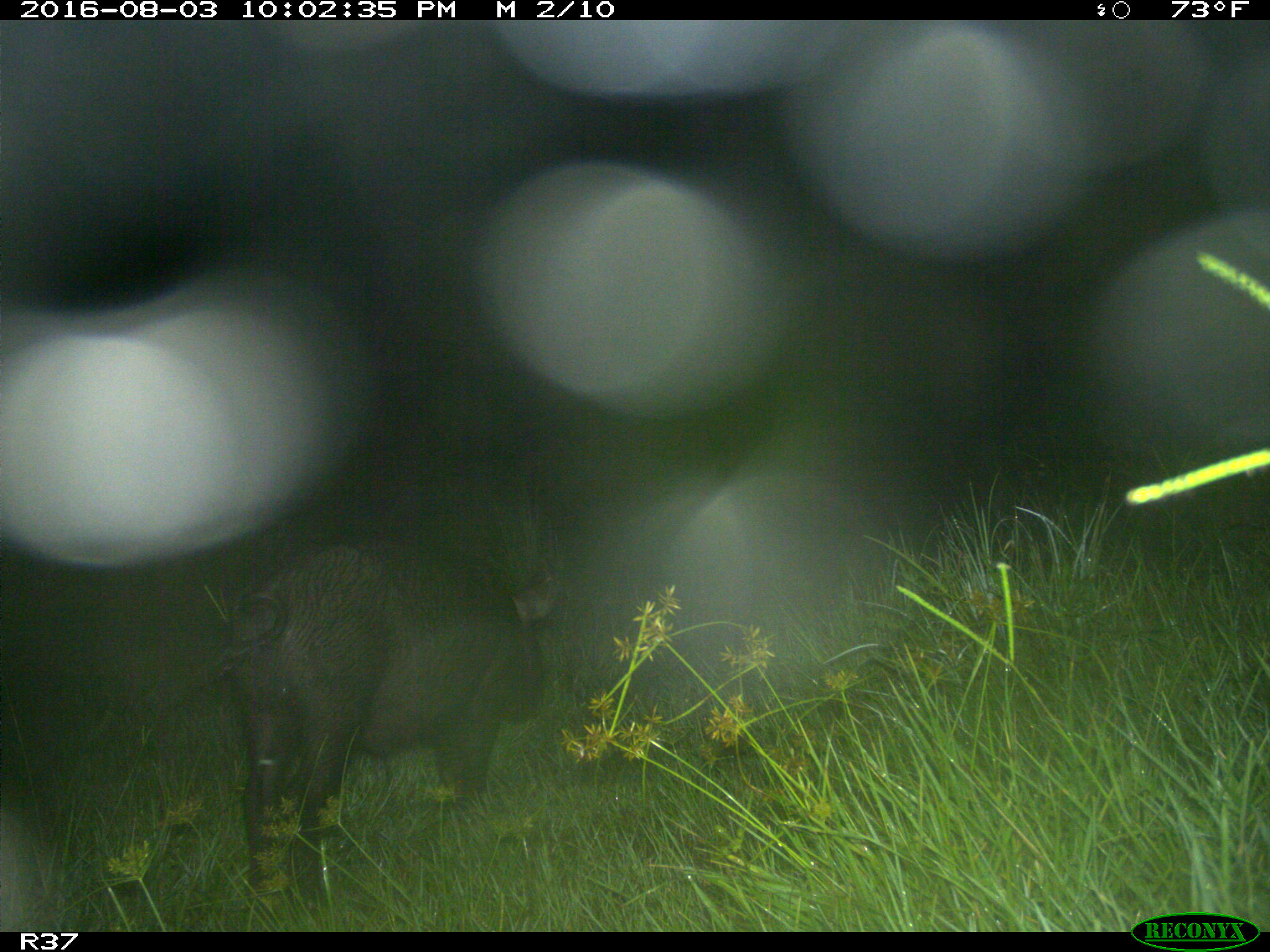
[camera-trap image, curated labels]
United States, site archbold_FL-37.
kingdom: Animalia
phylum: Chordata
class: Mammalia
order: Artiodactyla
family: Suidae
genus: Sus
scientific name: Sus scrofa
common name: wild boar